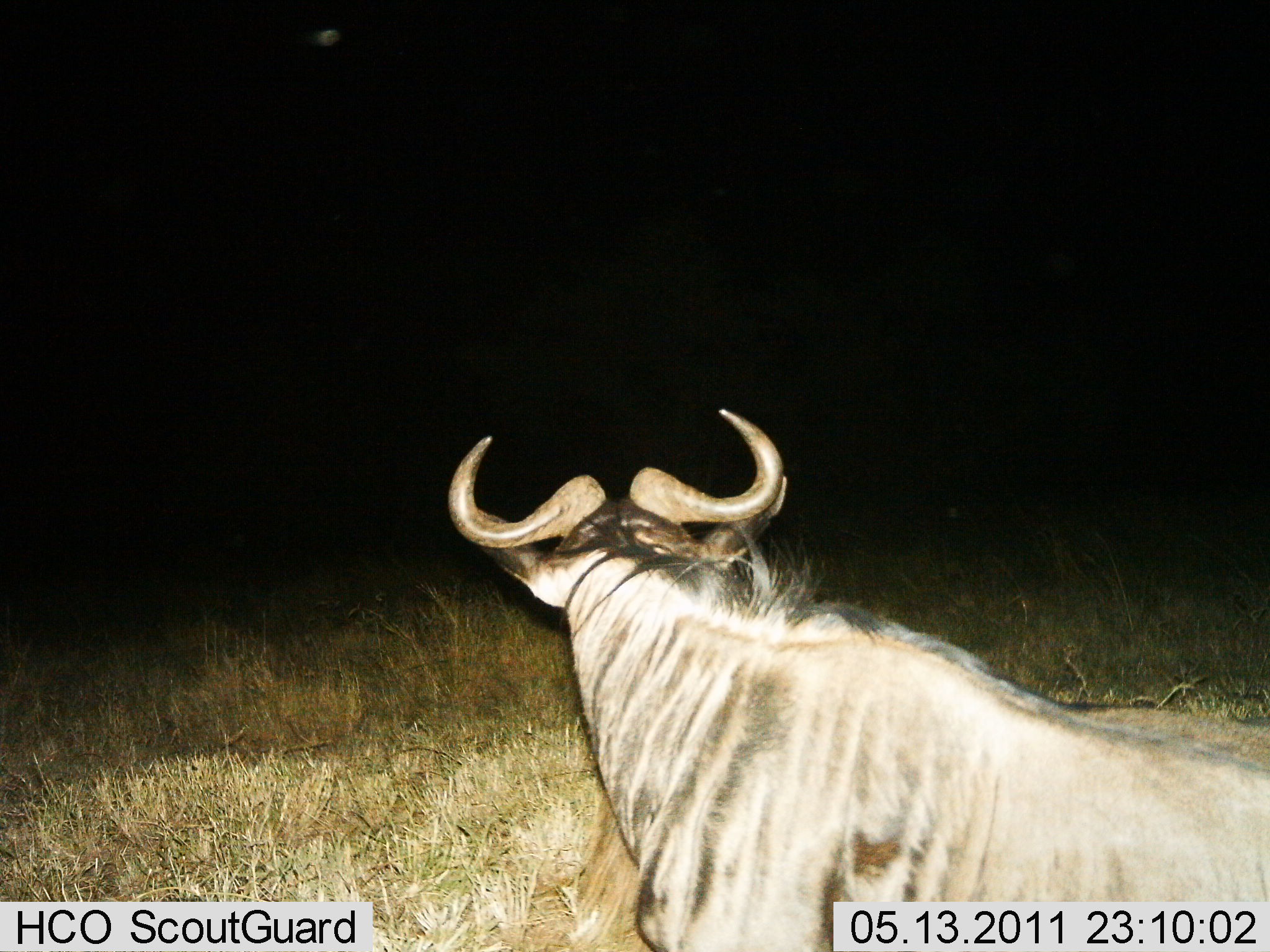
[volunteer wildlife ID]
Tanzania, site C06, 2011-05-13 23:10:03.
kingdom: Animalia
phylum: Chordata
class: Mammalia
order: Artiodactyla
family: Bovidae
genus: Connochaetes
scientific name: Connochaetes taurinus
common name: blue wildebeest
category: wildebeest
Wildebeest (blue wildebeest) (Connochaetes taurinus), count 1. Behavior (volunteer vote fractions): standing 45%, resting 55%, moving 0%, interacting 0%. Young present (vote fraction): 0%. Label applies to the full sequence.